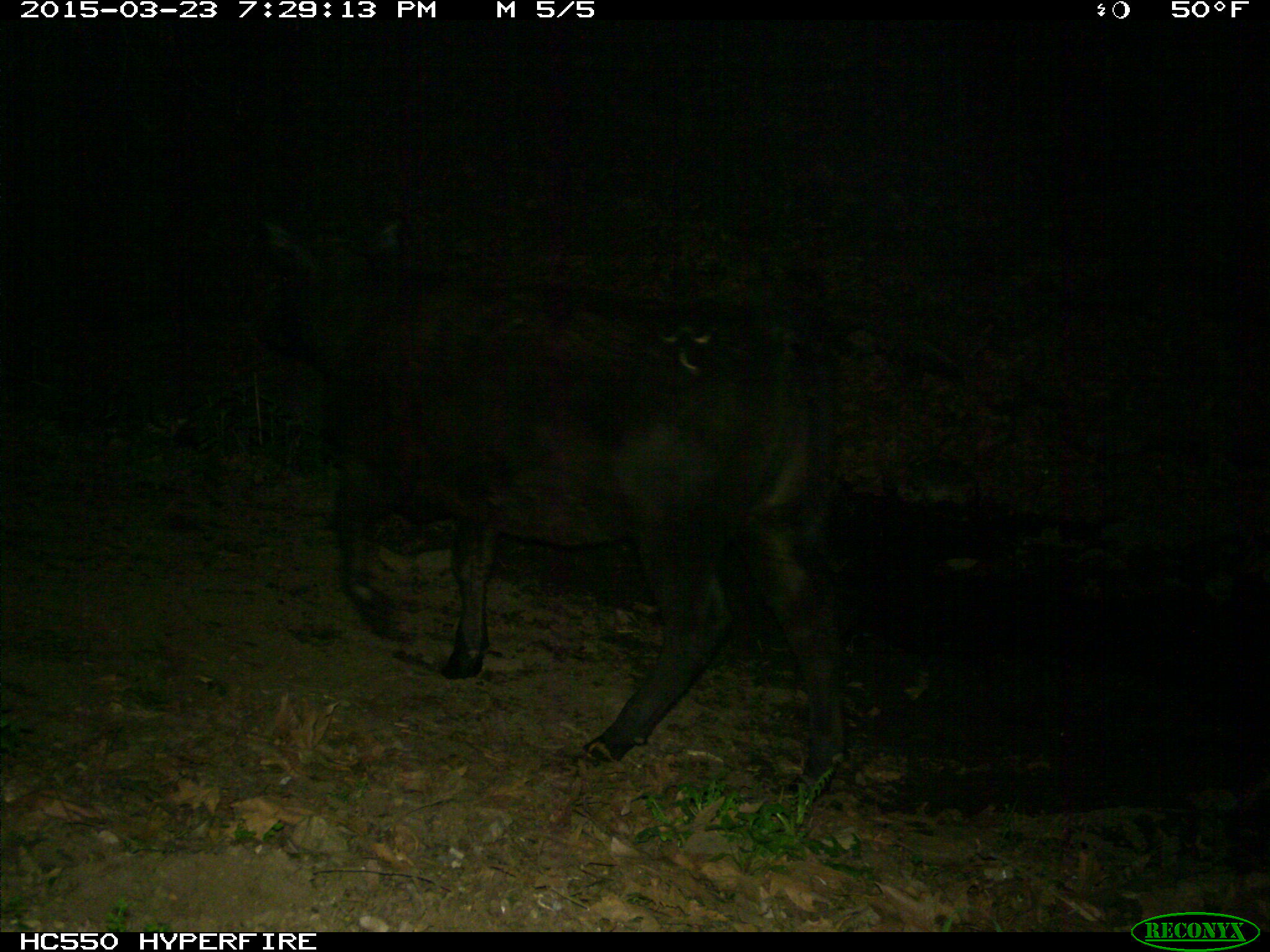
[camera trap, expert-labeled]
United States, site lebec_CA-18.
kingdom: Animalia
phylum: Chordata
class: Mammalia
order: Artiodactyla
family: Bovidae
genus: Bos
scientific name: Bos taurus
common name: domestic cow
Bos taurus (domestic cow).